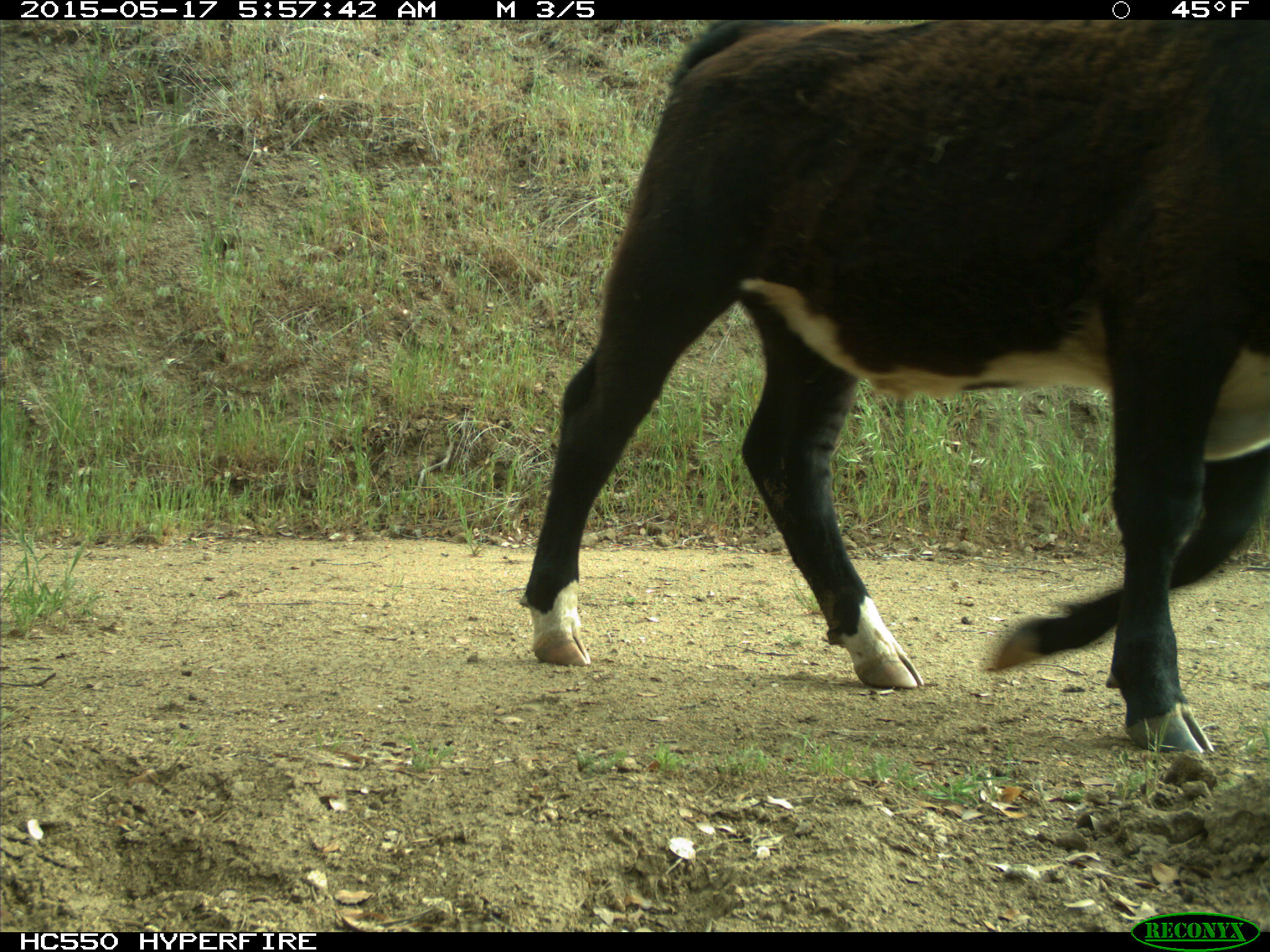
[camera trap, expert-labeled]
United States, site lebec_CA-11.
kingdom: Animalia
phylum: Chordata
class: Mammalia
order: Artiodactyla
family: Bovidae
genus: Bos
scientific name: Bos taurus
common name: domestic cow